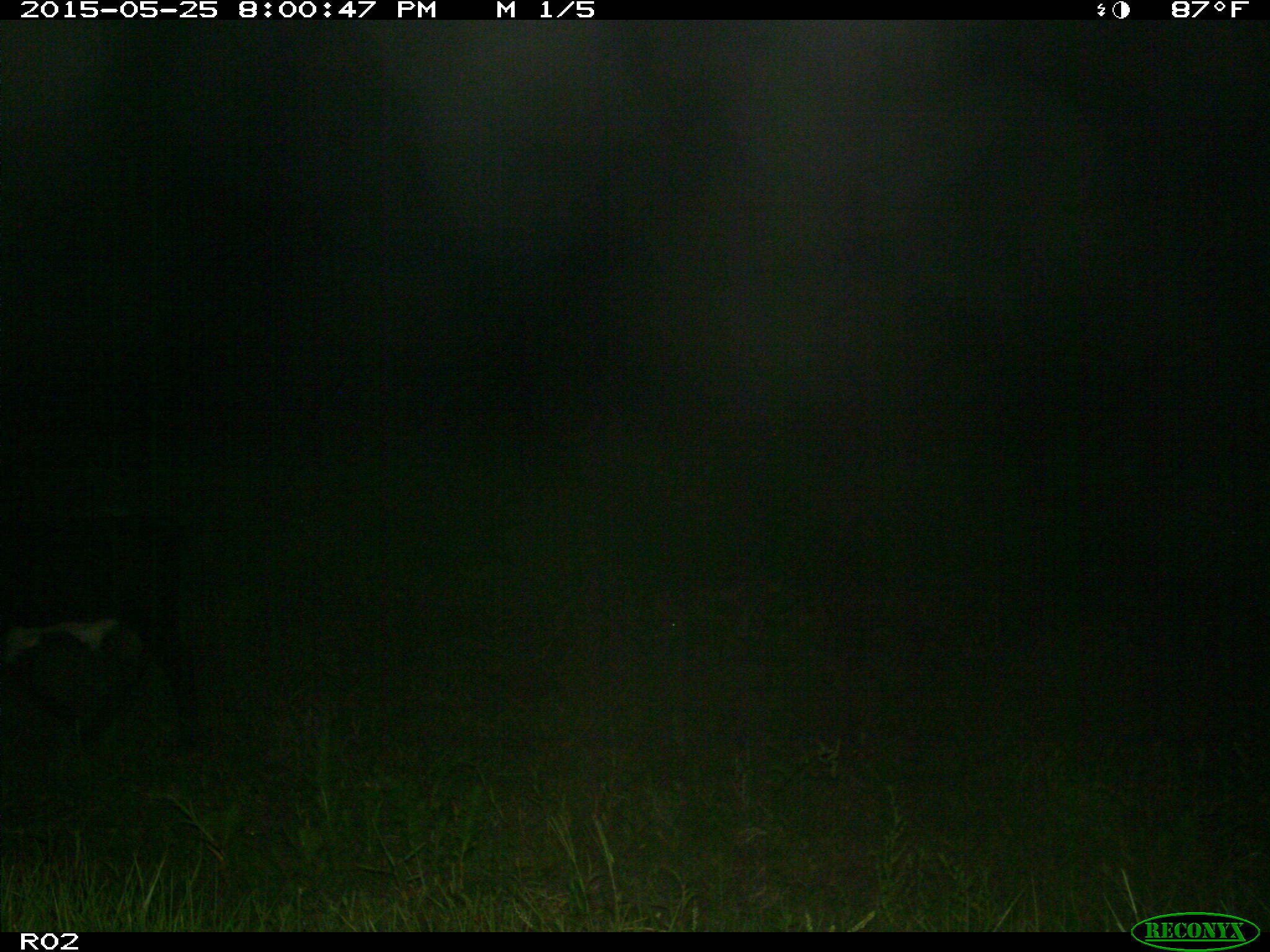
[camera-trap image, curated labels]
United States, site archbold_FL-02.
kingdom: Animalia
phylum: Chordata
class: Mammalia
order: Artiodactyla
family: Bovidae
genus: Bos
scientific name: Bos taurus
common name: domestic cow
Bos taurus (domestic cow).